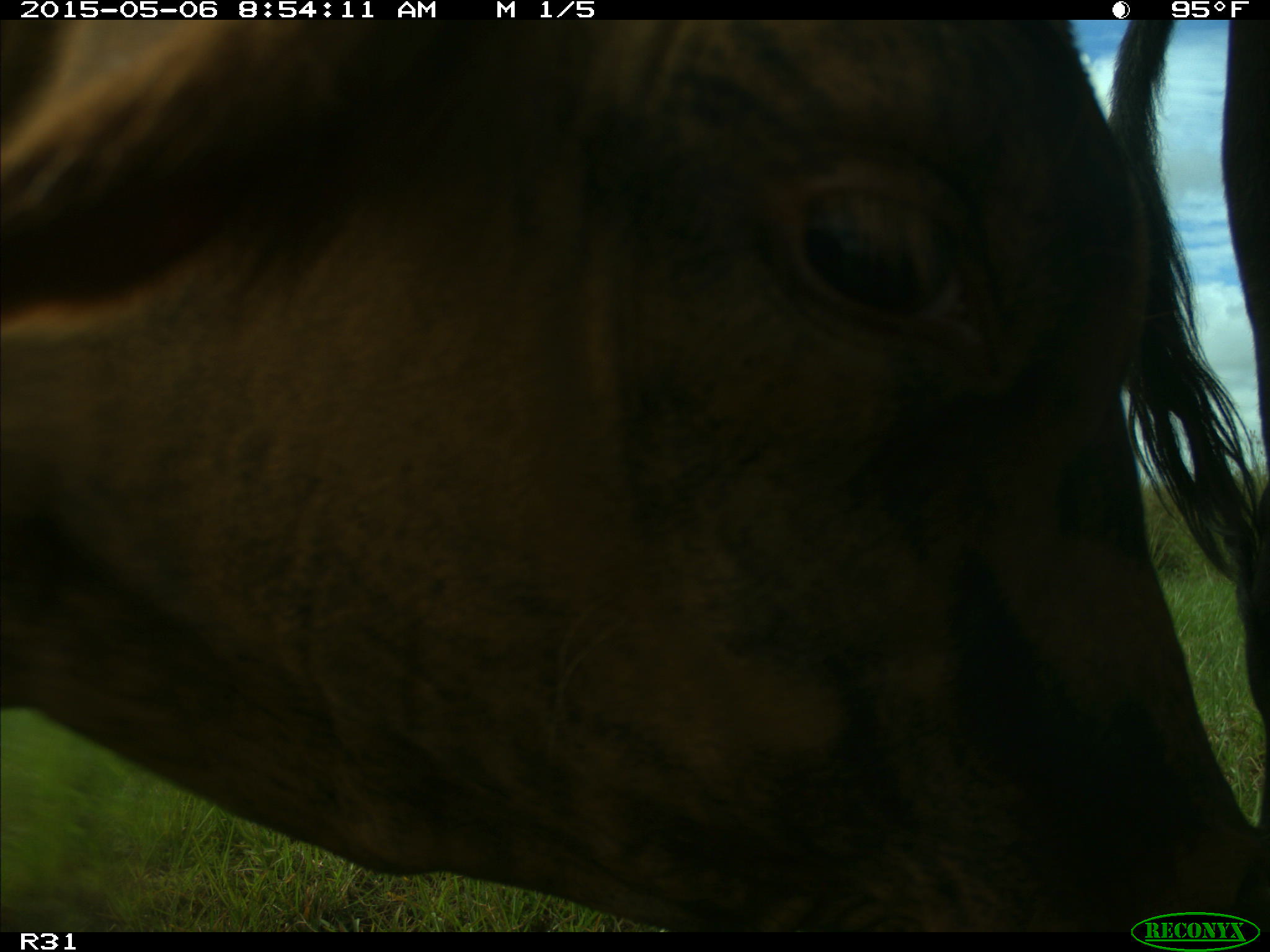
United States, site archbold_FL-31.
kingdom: Animalia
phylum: Chordata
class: Mammalia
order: Artiodactyla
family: Bovidae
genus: Bos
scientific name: Bos taurus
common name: domestic cow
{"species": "Bos taurus (domestic cow)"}